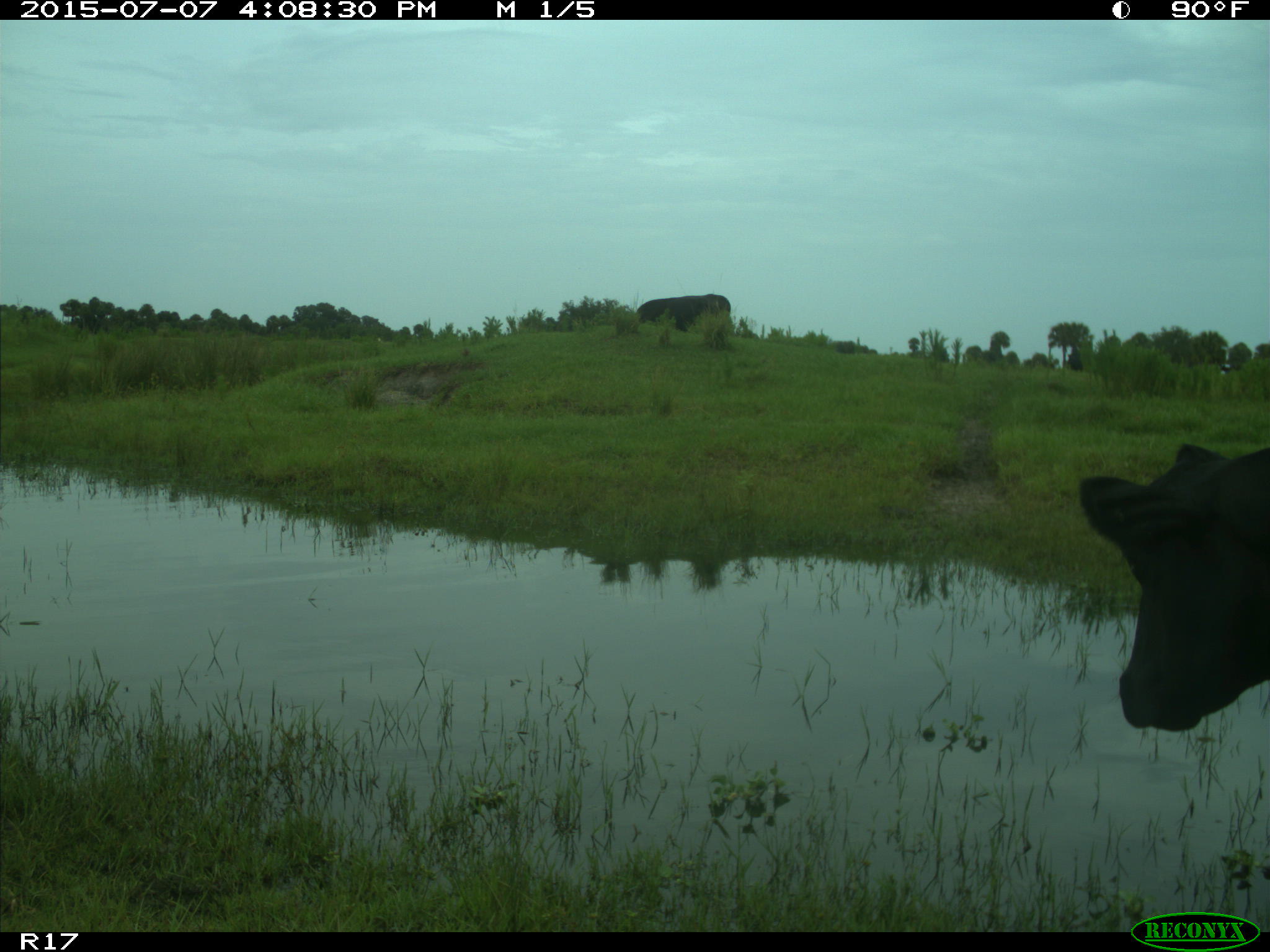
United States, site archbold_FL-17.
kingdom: Animalia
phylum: Chordata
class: Mammalia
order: Artiodactyla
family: Bovidae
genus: Bos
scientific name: Bos taurus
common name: domestic cow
Bos taurus (domestic cow).